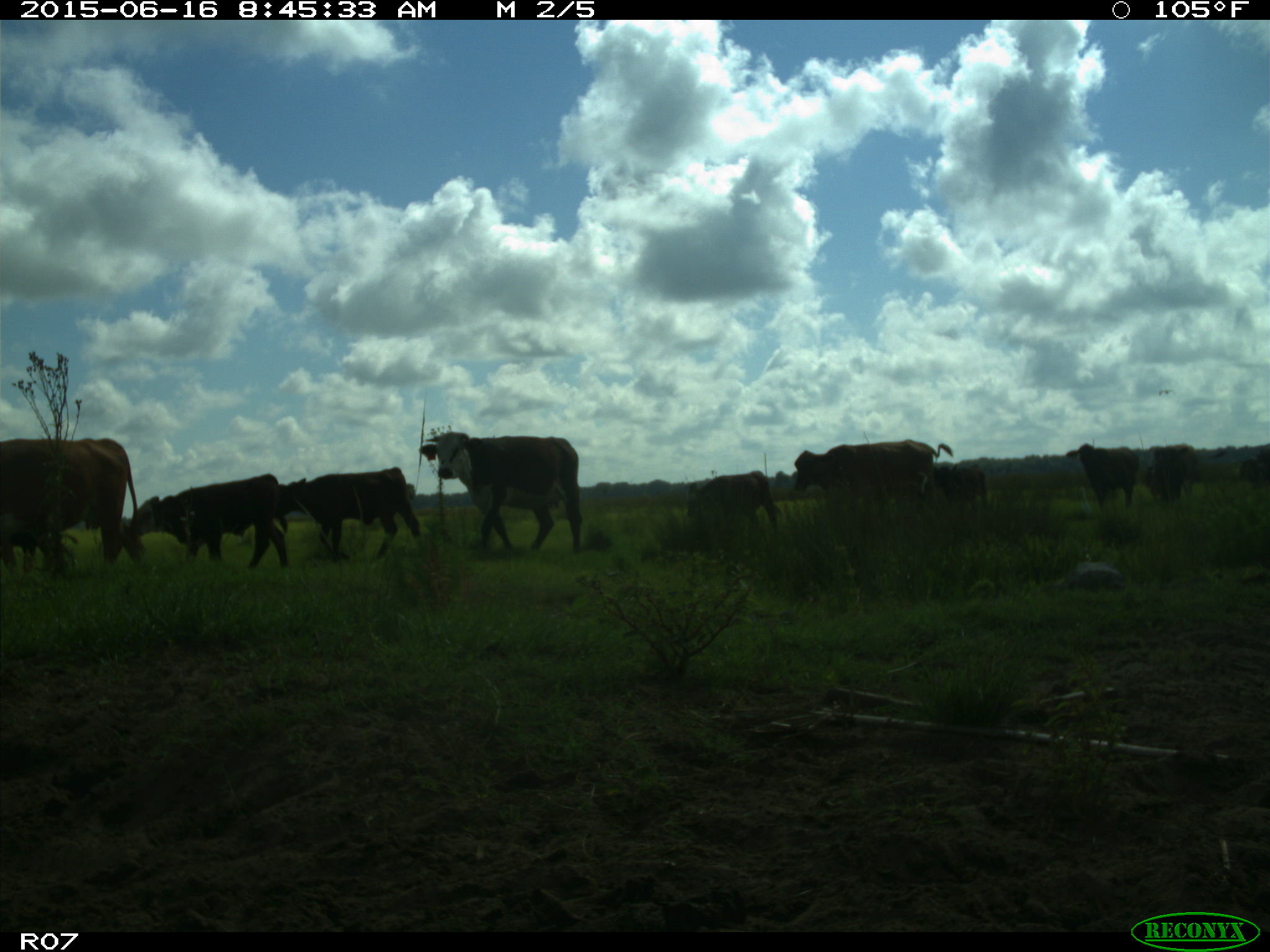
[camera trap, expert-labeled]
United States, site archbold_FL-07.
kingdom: Animalia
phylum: Chordata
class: Mammalia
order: Artiodactyla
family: Bovidae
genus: Bos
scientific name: Bos taurus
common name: domestic cow